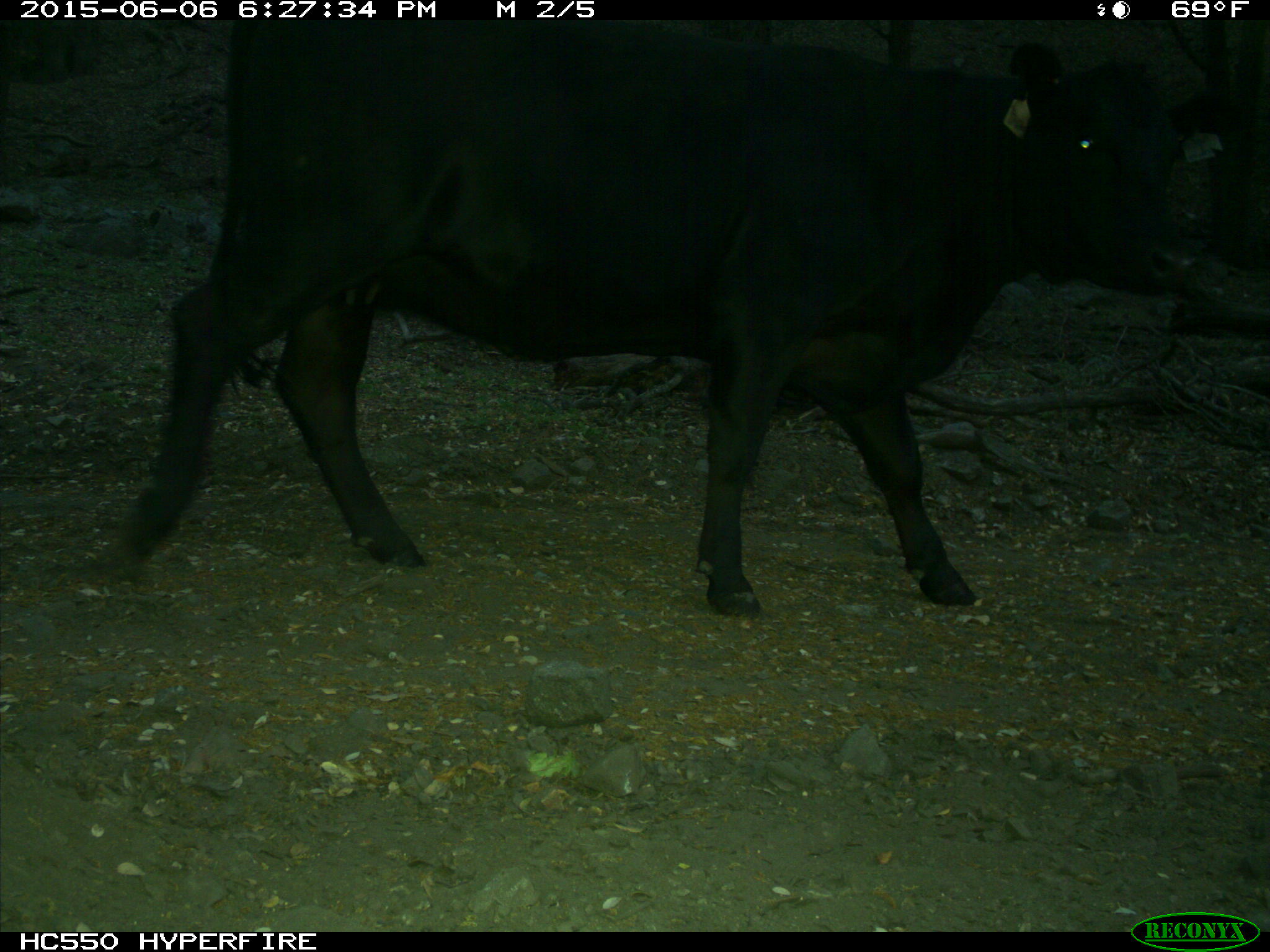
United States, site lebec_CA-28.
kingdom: Animalia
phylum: Chordata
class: Mammalia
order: Artiodactyla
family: Bovidae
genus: Bos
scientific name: Bos taurus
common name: domestic cow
Bos taurus (domestic cow).